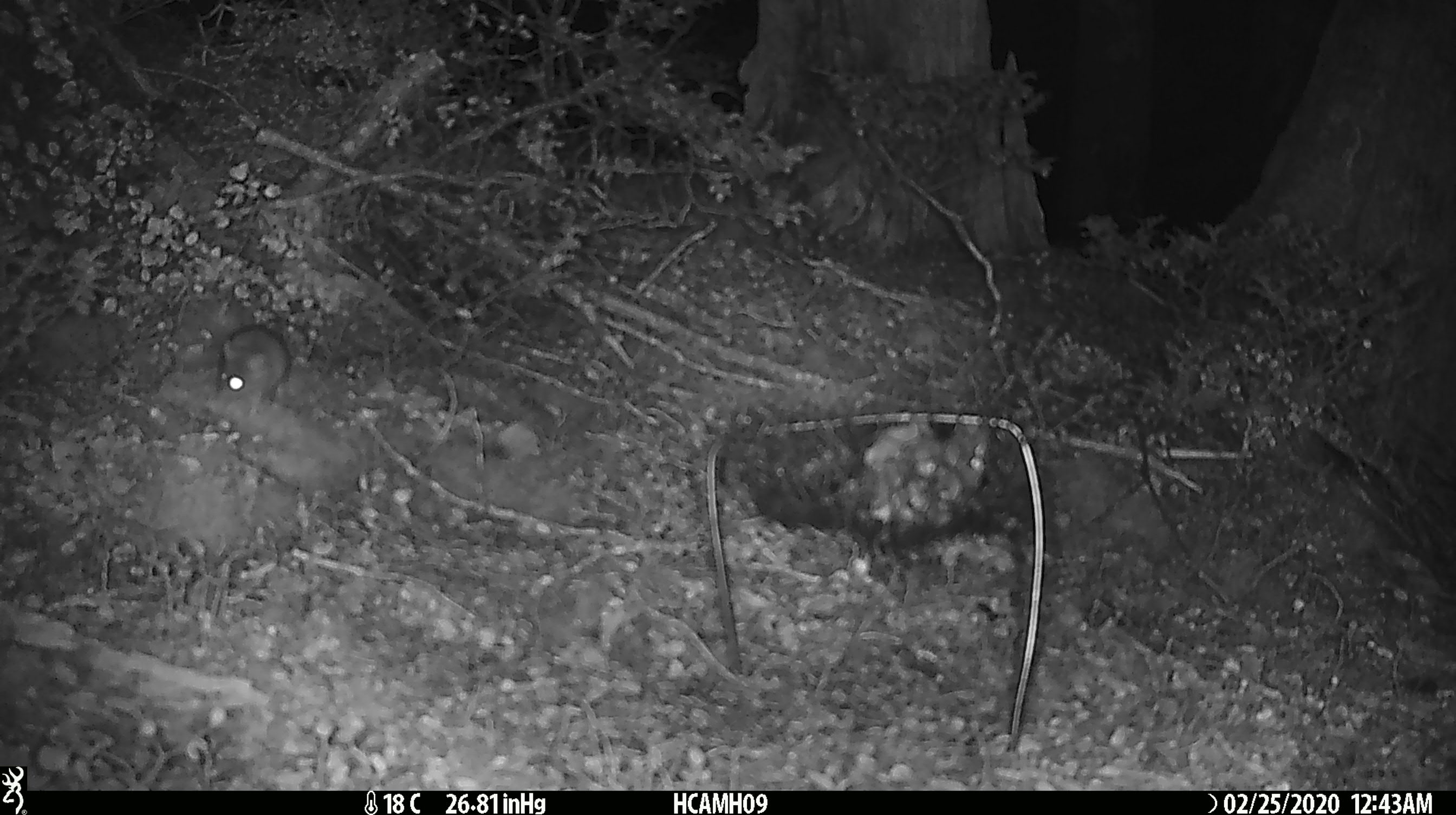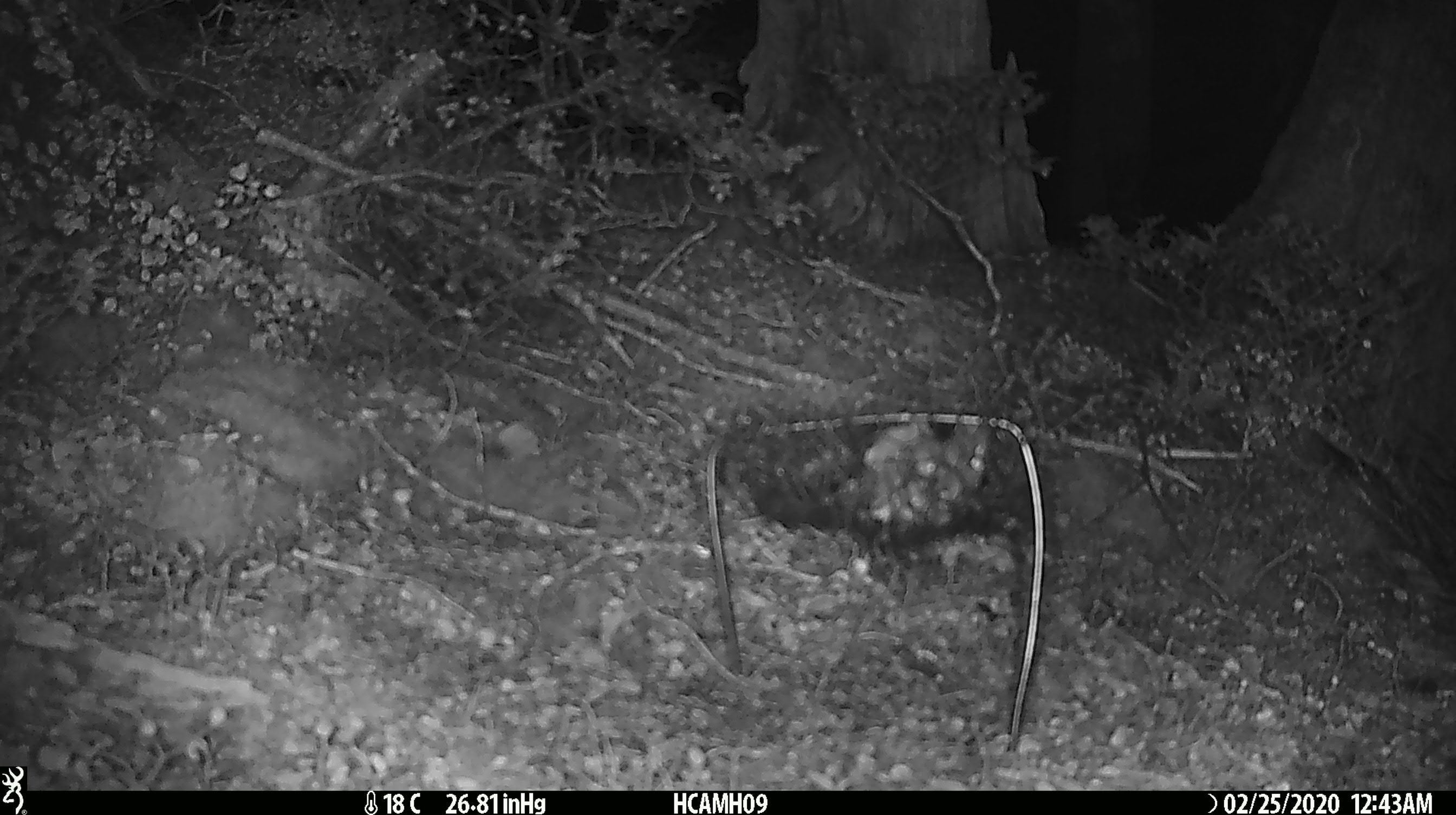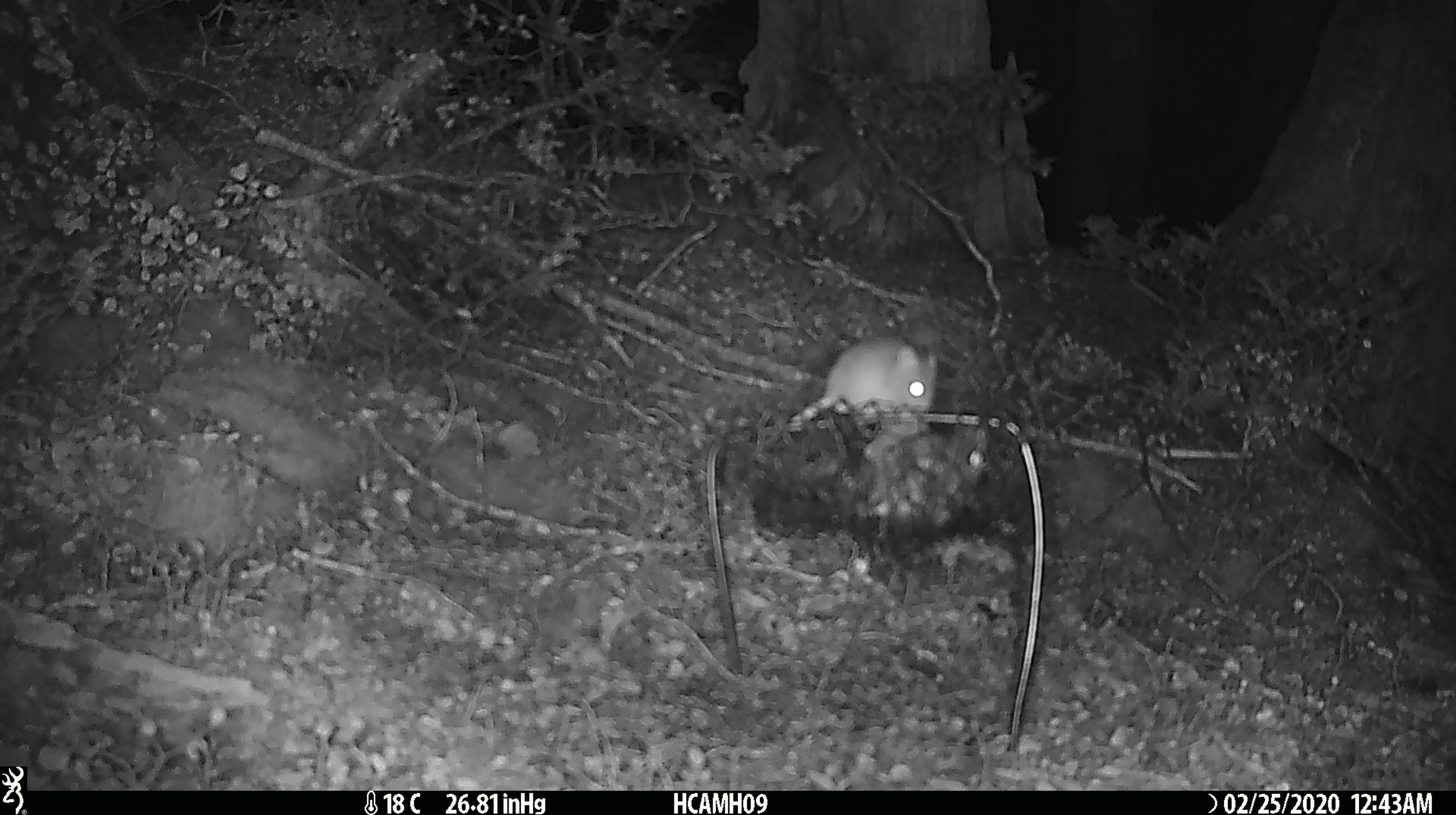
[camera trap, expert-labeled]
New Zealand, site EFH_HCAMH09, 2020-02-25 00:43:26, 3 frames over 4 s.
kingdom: Animalia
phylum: Chordata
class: Mammalia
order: Rodentia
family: Muridae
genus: Mus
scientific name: Mus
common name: mouse